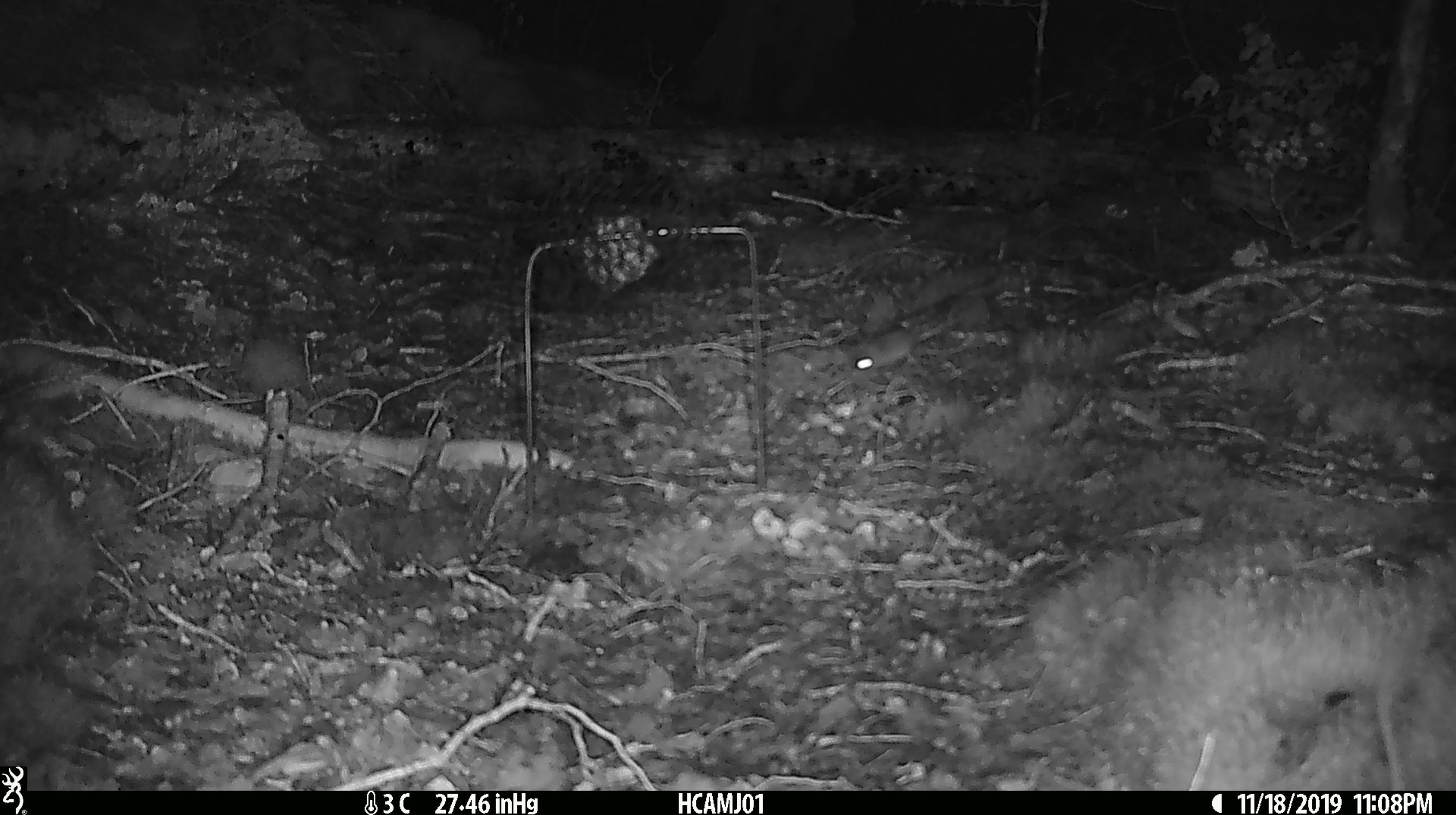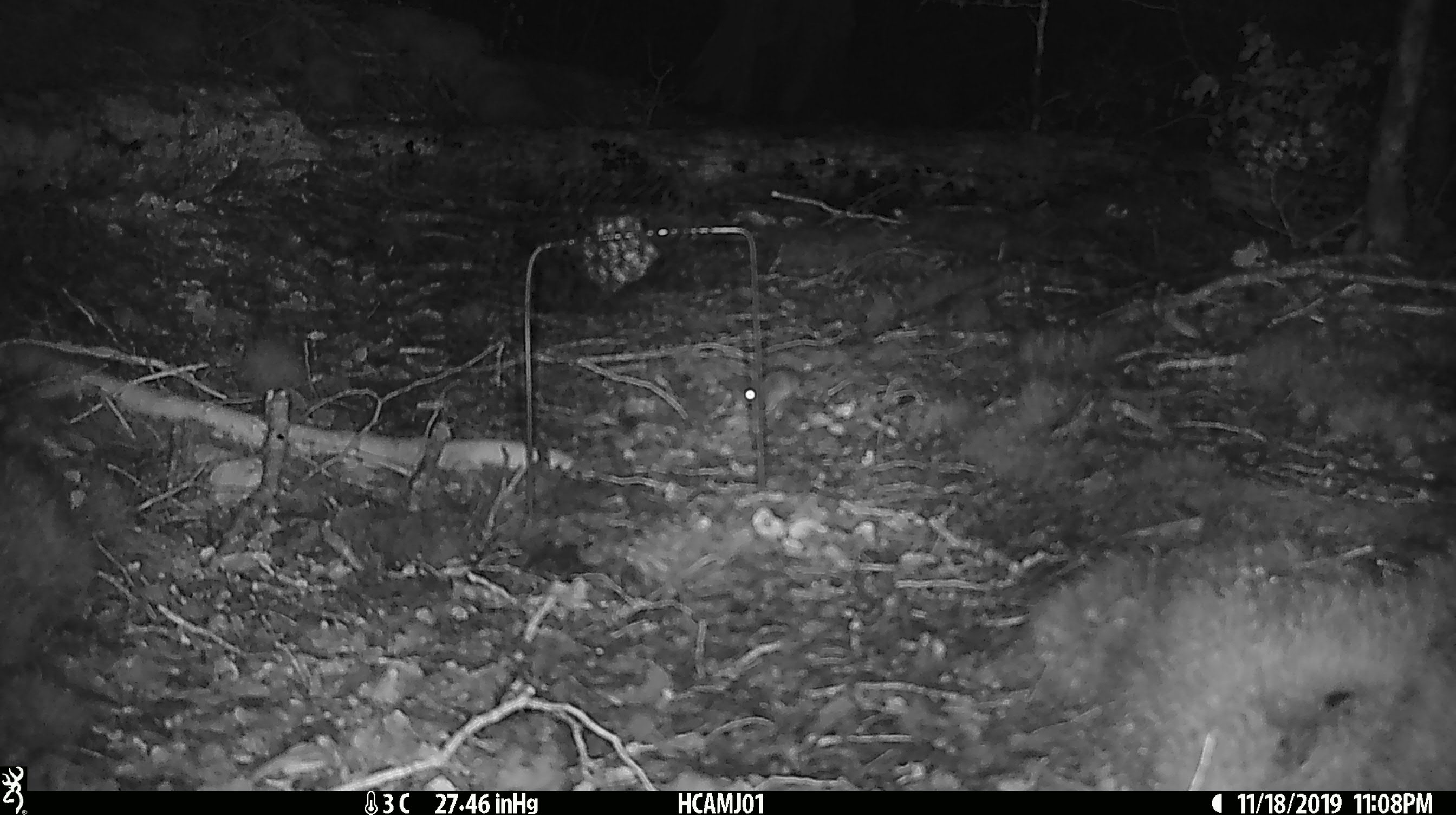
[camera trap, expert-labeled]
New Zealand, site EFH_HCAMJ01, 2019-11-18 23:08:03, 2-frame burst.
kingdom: Animalia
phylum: Chordata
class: Mammalia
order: Rodentia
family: Muridae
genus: Mus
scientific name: Mus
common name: mouse